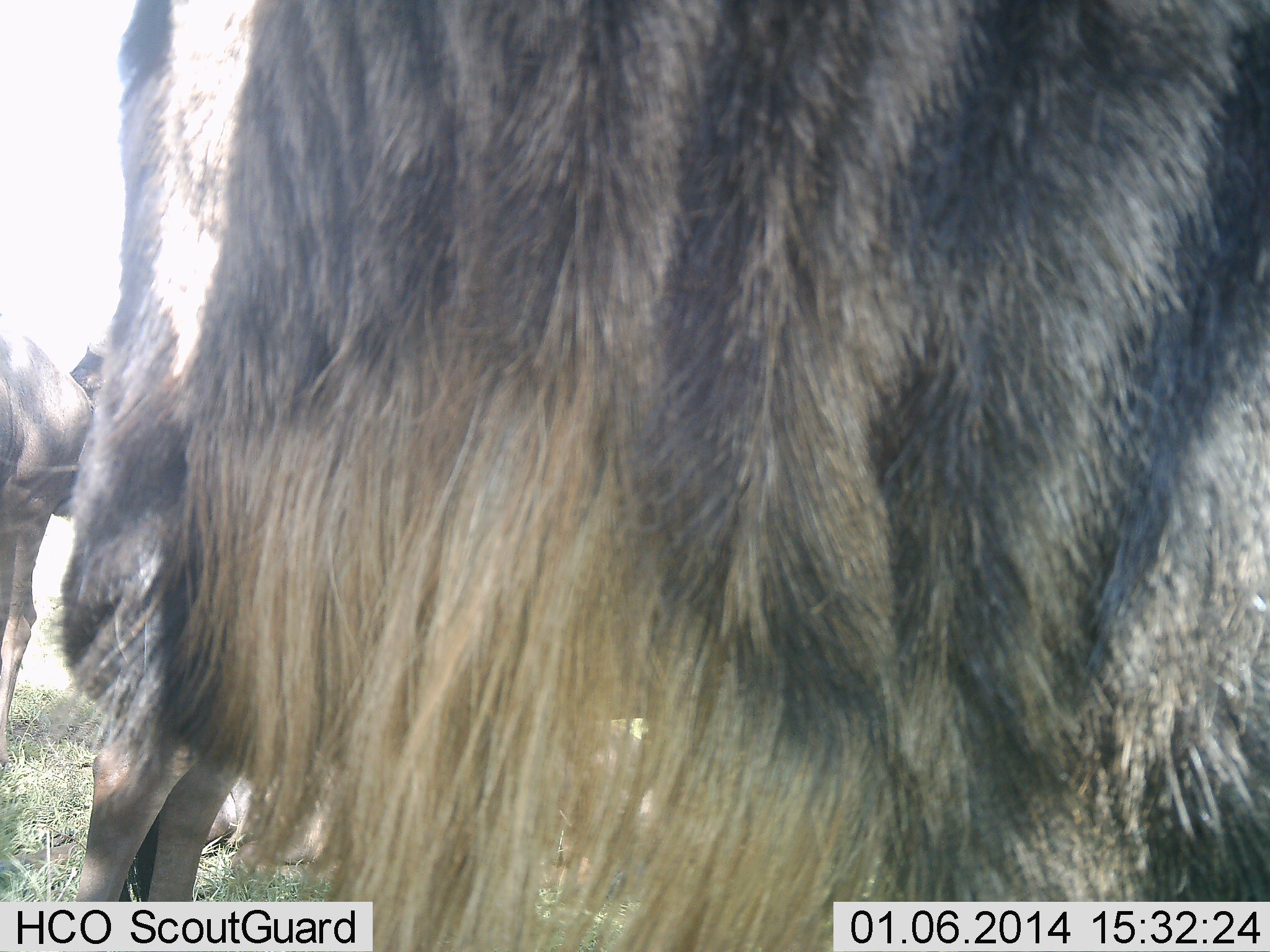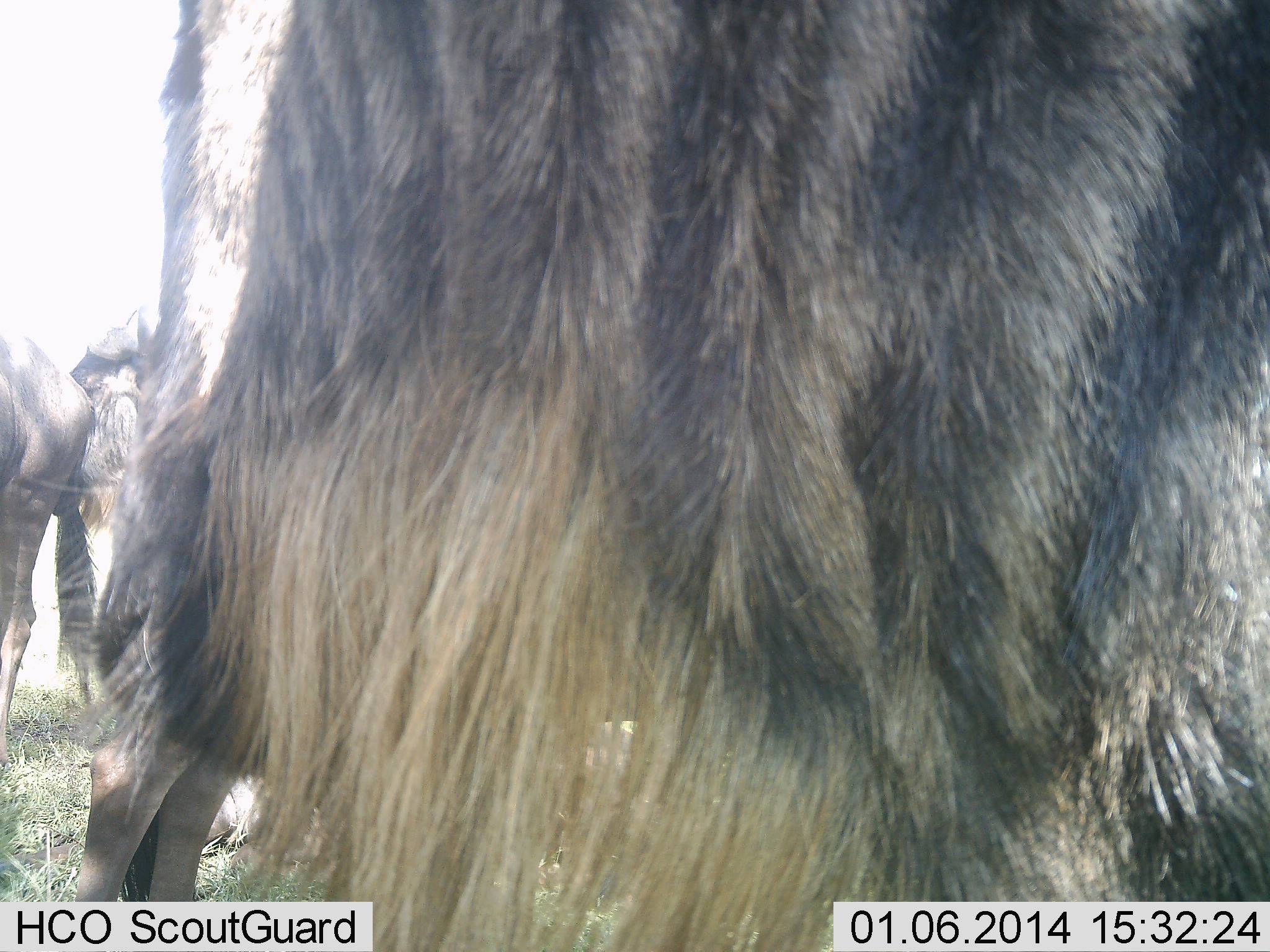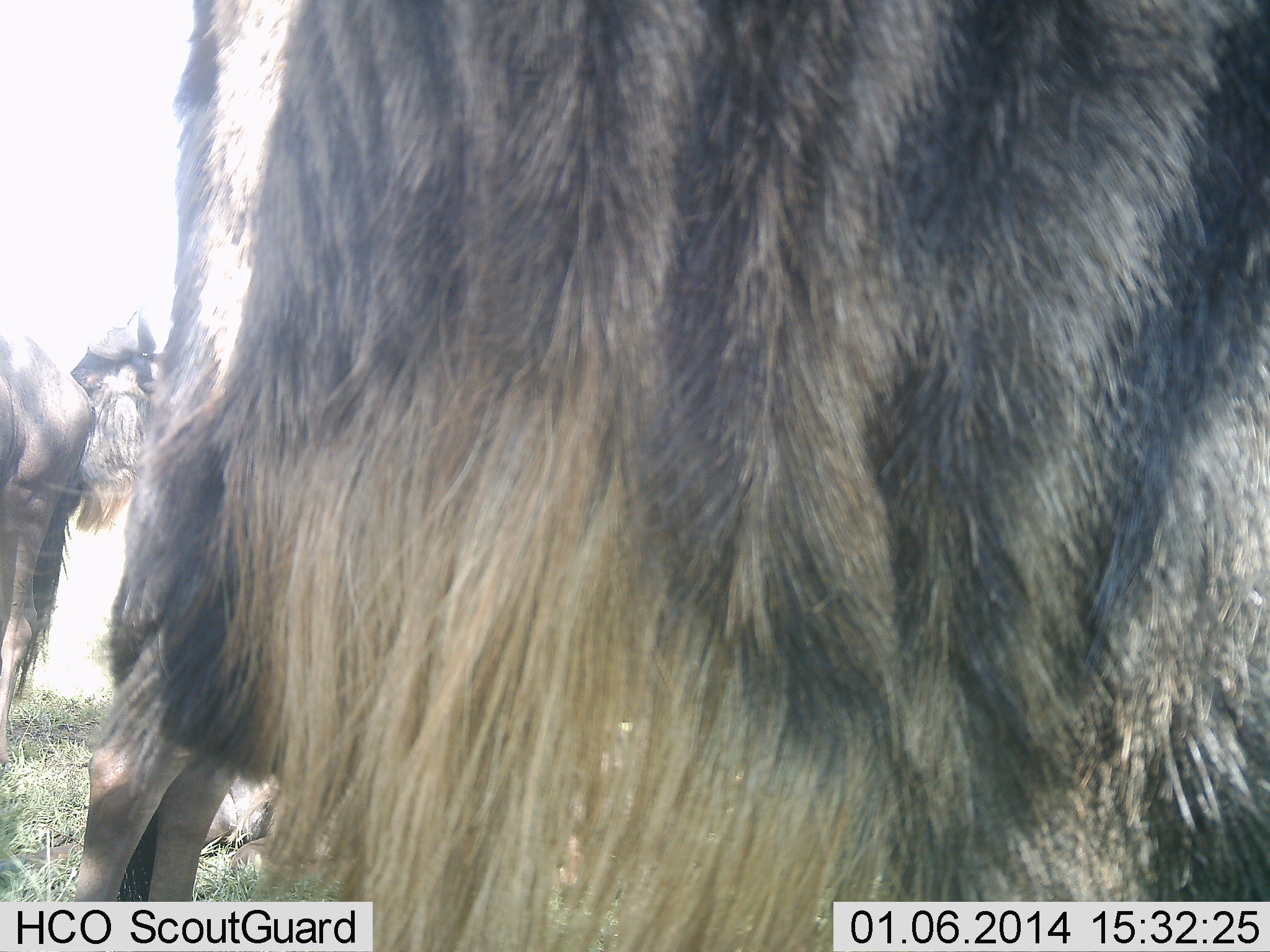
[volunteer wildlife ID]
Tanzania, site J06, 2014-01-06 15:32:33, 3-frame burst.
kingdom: Animalia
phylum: Chordata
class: Mammalia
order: Artiodactyla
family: Bovidae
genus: Connochaetes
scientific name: Connochaetes taurinus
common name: blue wildebeest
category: wildebeest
Wildebeest (blue wildebeest) (Connochaetes taurinus), count 4. Behavior (volunteer vote fractions): standing 100%, resting 0%, moving 0%, interacting 0%. Young present (vote fraction): 0%. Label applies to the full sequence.